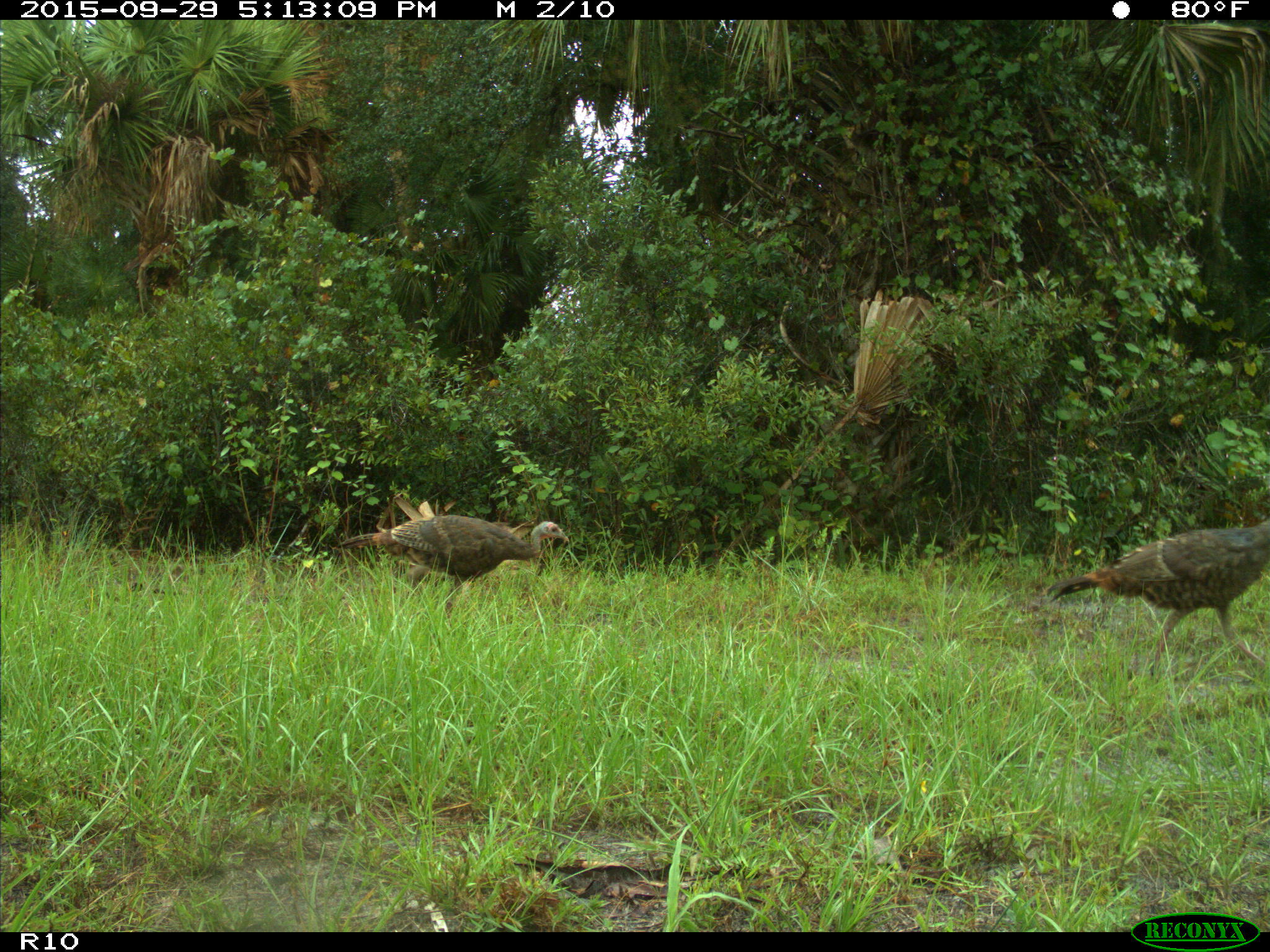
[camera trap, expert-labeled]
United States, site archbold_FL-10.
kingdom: Animalia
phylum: Chordata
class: Aves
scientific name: Aves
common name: birds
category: unidentified bird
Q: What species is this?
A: Unidentified bird (birds) (Aves).